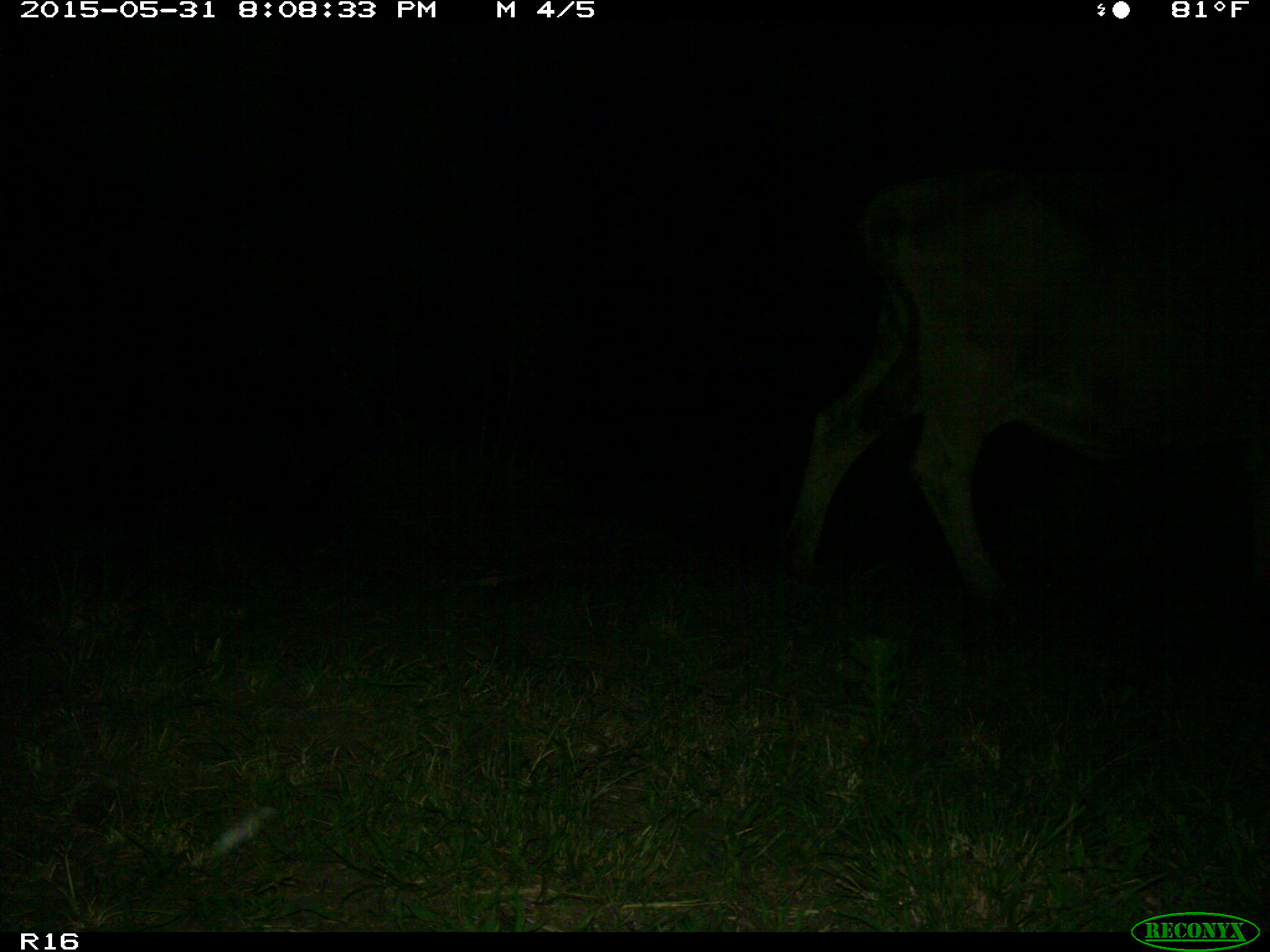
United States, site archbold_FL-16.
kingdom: Animalia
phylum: Chordata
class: Mammalia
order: Artiodactyla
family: Bovidae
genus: Bos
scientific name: Bos taurus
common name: domestic cow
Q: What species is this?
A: Bos taurus (domestic cow).